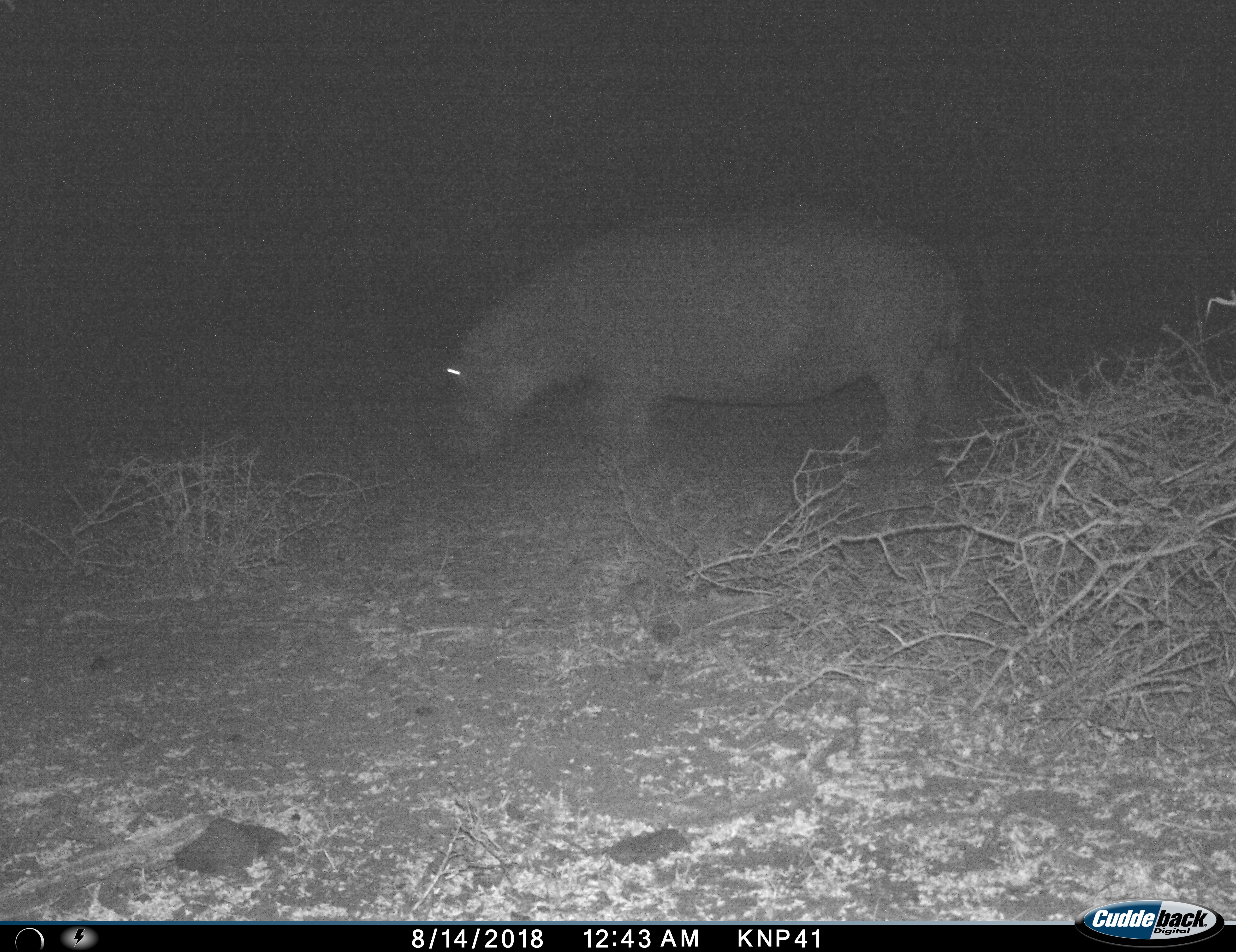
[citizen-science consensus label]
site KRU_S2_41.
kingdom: Animalia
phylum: Chordata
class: Mammalia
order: Artiodactyla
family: Hippopotamidae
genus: Hippopotamus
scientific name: Hippopotamus amphibius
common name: hippopotamus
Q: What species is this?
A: Hippopotamus (Hippopotamus amphibius).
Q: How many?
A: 1.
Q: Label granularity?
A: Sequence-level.